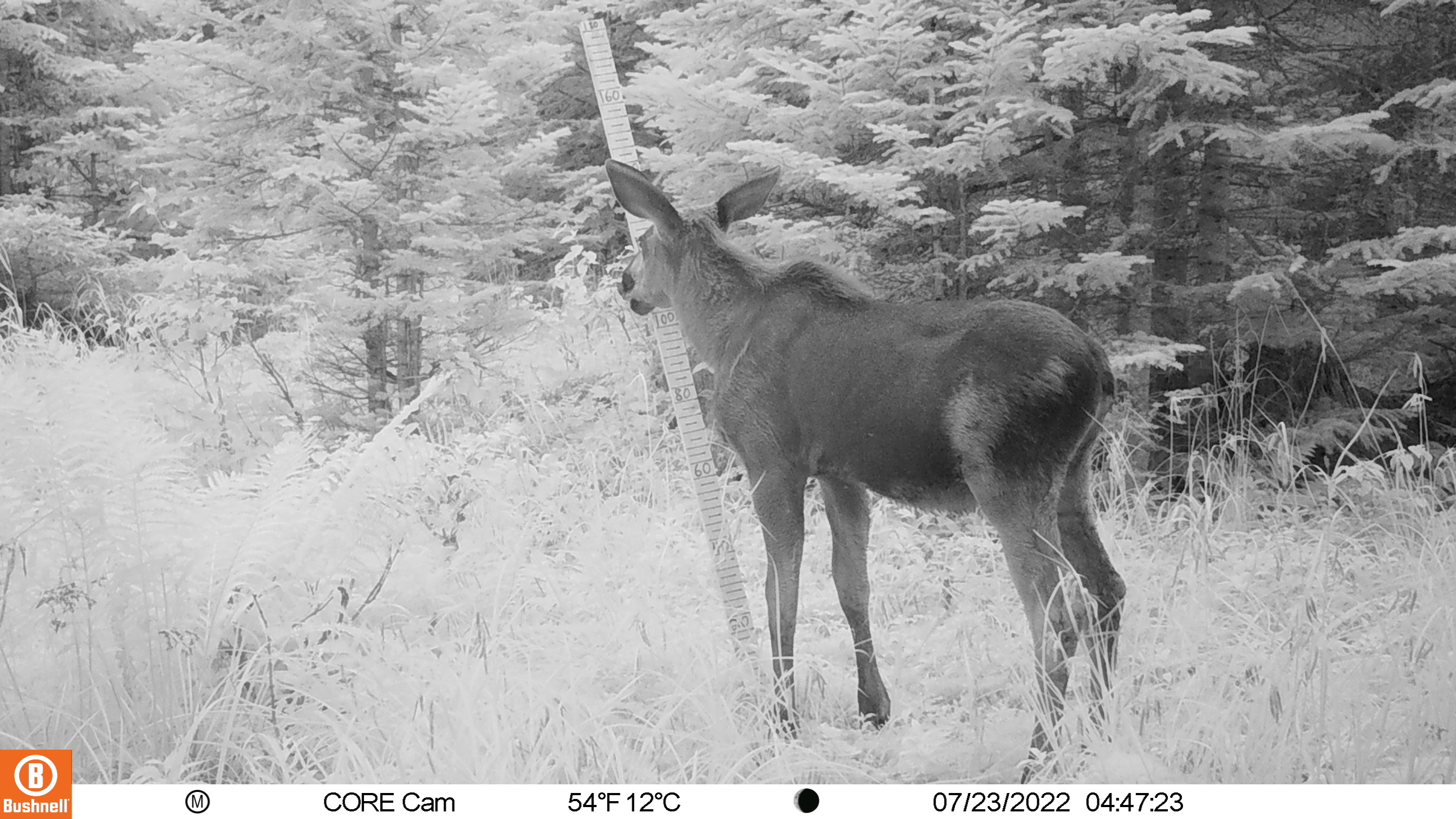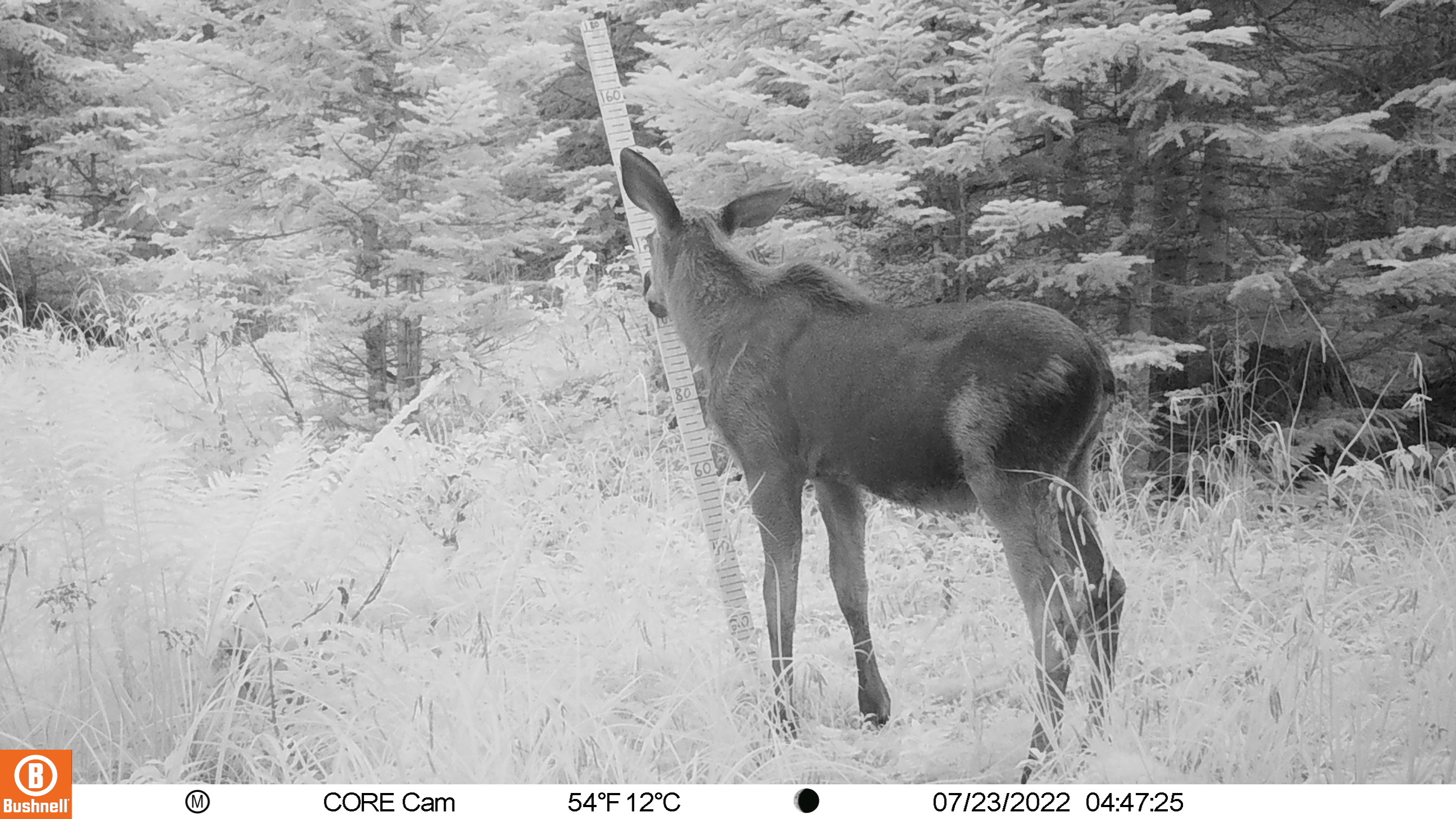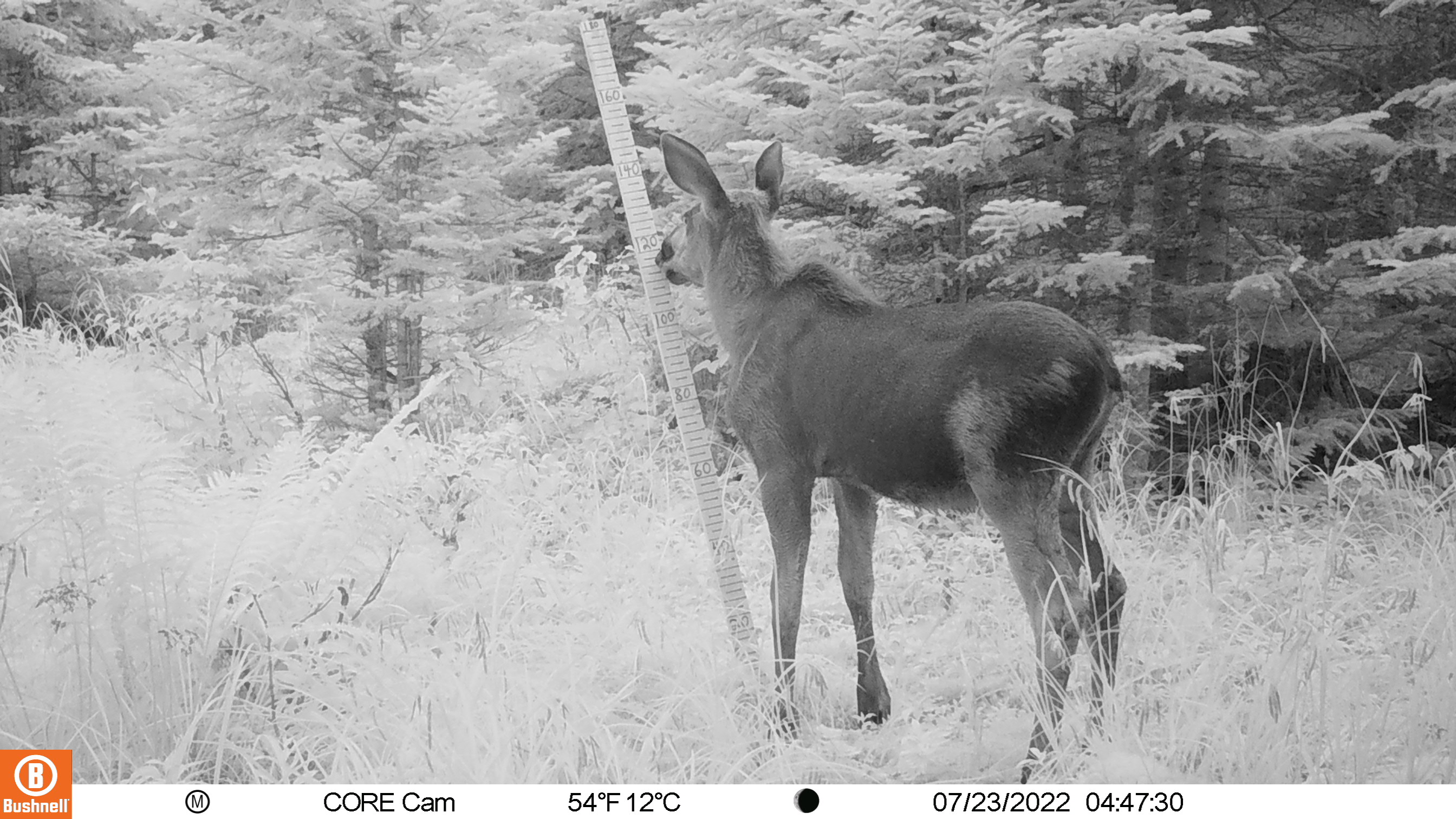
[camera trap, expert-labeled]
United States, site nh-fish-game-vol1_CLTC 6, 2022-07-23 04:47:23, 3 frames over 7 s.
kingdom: Animalia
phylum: Chordata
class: Mammalia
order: Artiodactyla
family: Cervidae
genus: Alces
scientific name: Alces alces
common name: moose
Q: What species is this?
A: Moose (Alces alces).